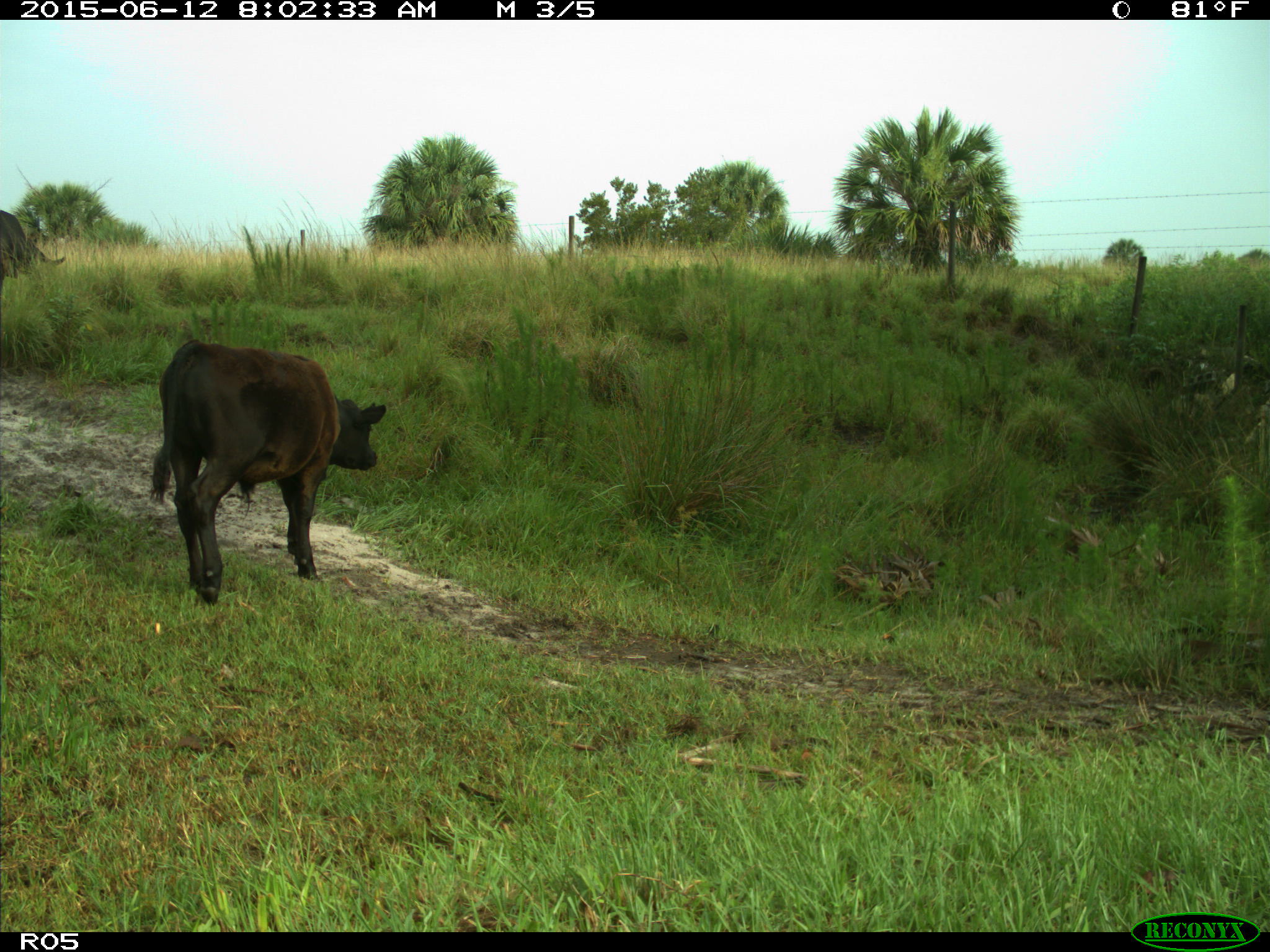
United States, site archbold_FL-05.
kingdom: Animalia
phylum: Chordata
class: Mammalia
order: Artiodactyla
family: Bovidae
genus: Bos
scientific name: Bos taurus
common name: domestic cow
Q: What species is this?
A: Bos taurus (domestic cow).